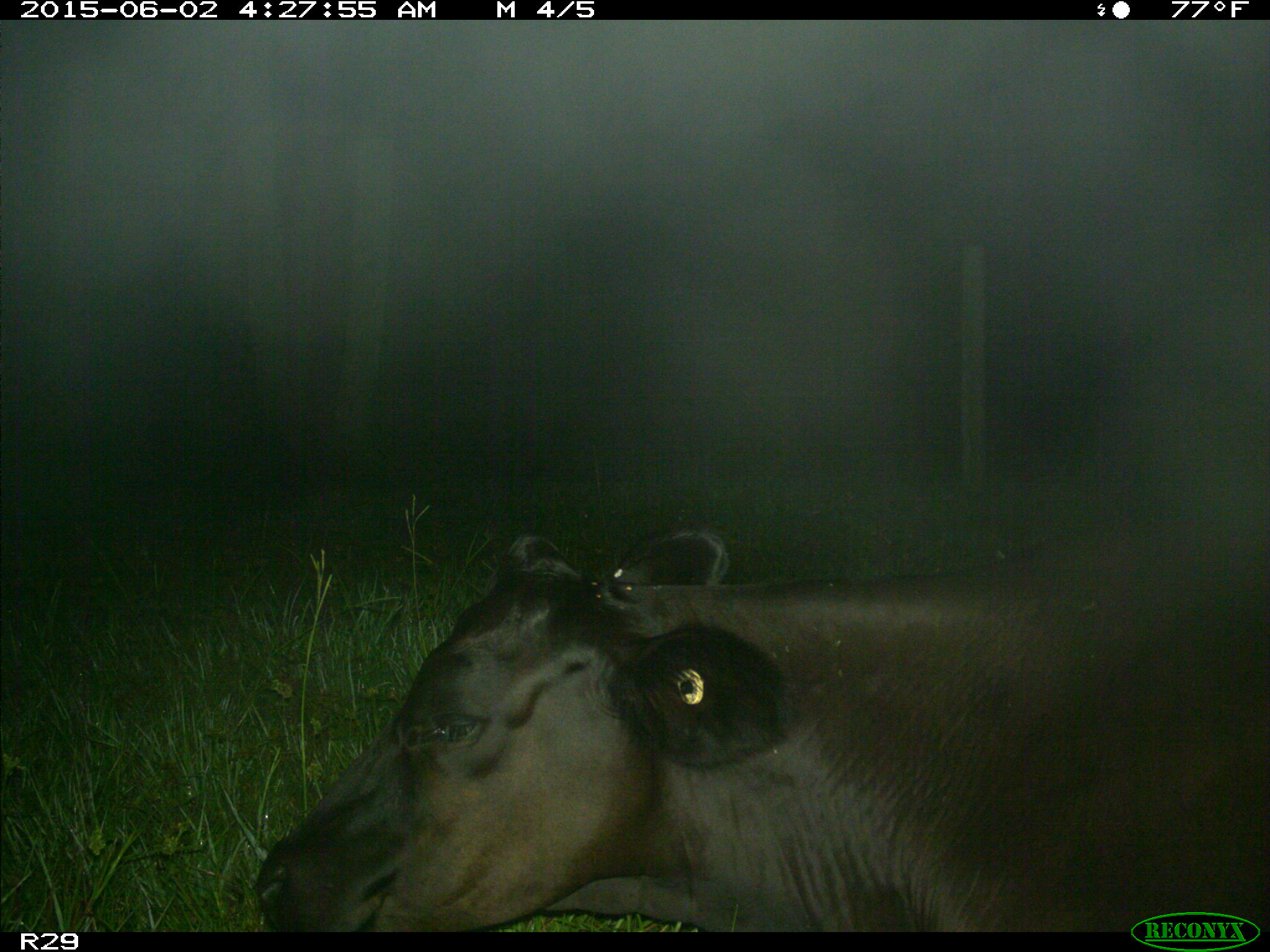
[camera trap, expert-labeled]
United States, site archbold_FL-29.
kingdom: Animalia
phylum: Chordata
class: Mammalia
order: Artiodactyla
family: Bovidae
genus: Bos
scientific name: Bos taurus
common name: domestic cow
Bos taurus (domestic cow).